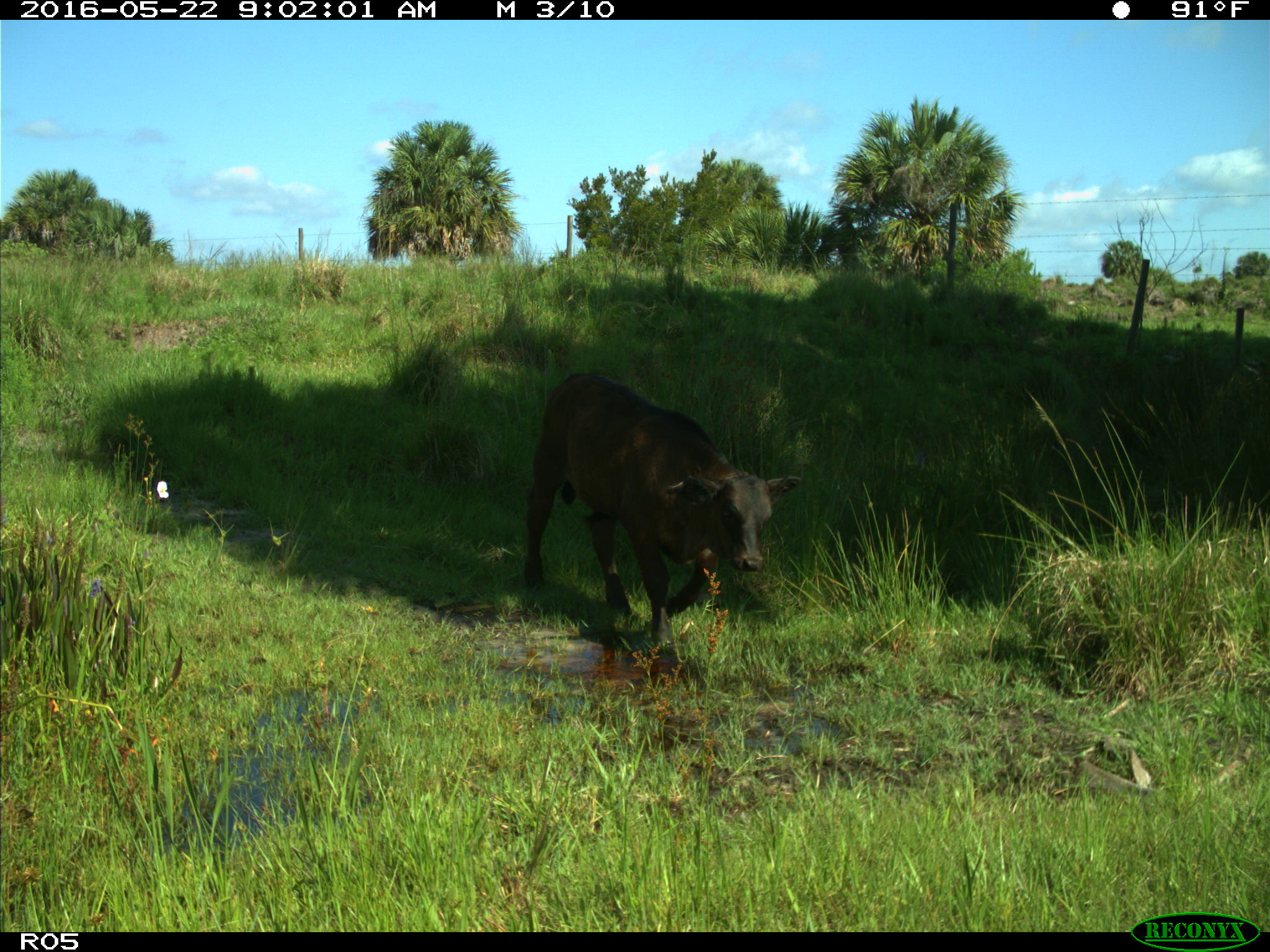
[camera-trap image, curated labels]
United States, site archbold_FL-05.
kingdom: Animalia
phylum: Chordata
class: Mammalia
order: Artiodactyla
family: Bovidae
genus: Bos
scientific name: Bos taurus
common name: domestic cow